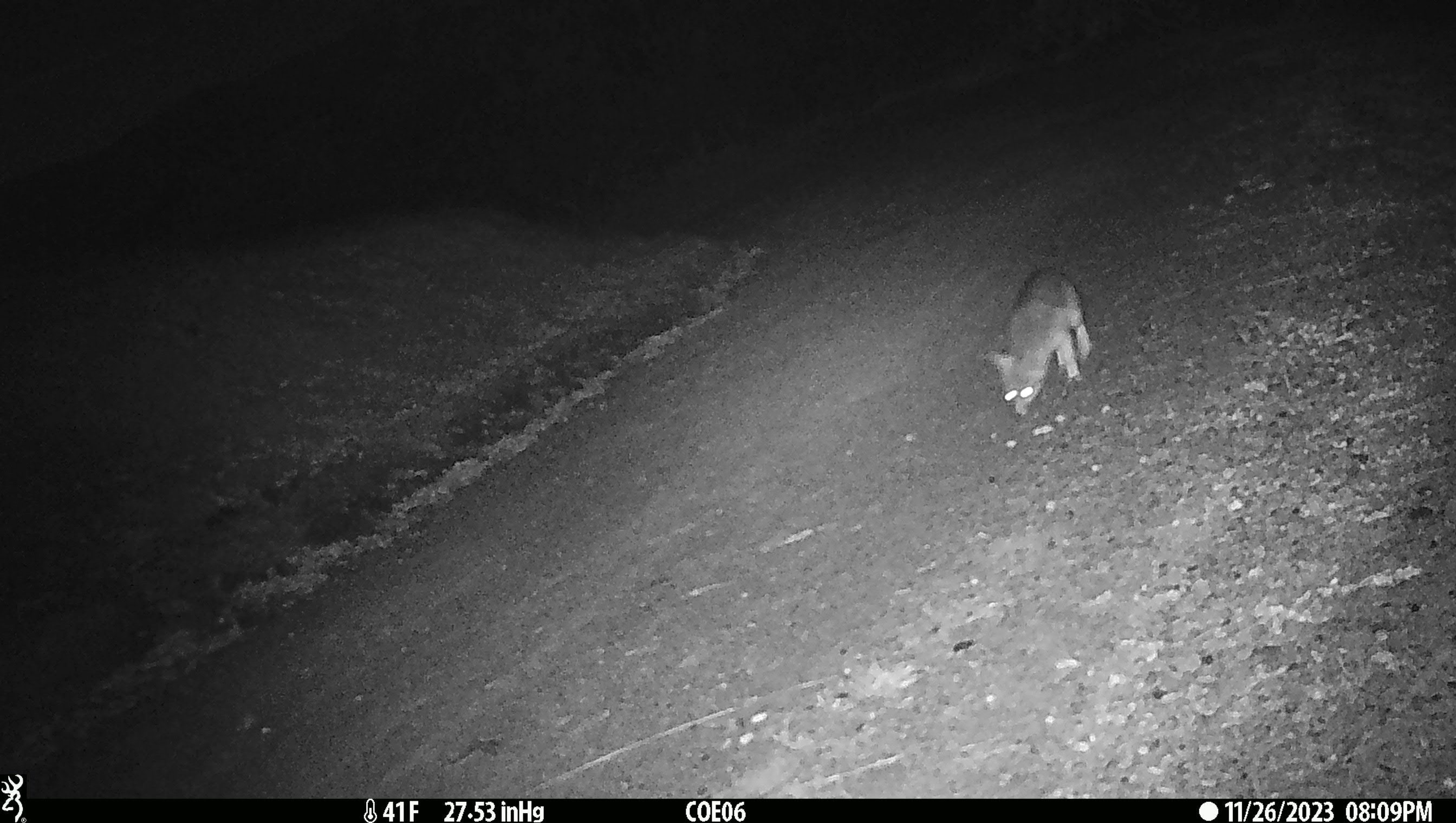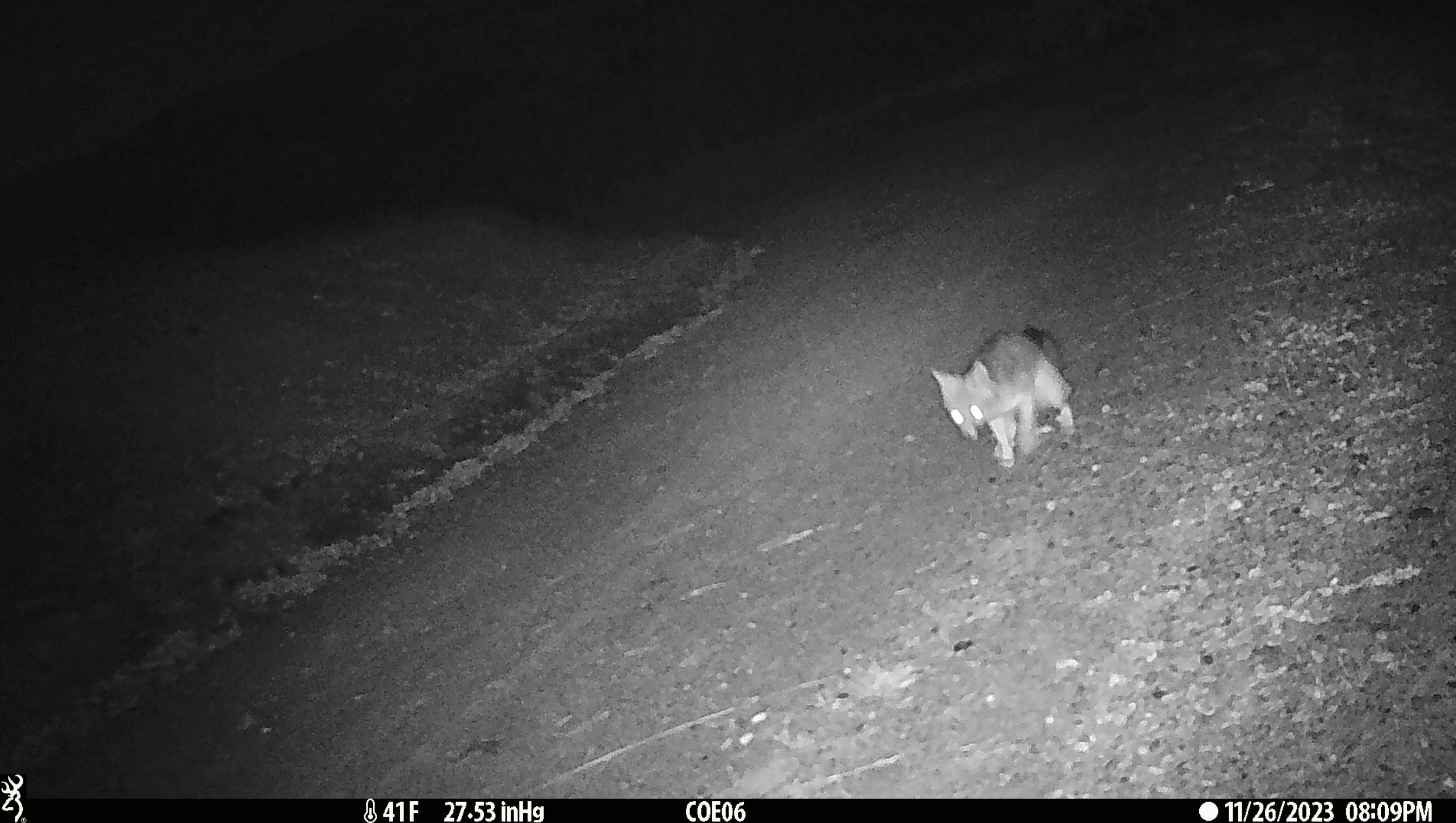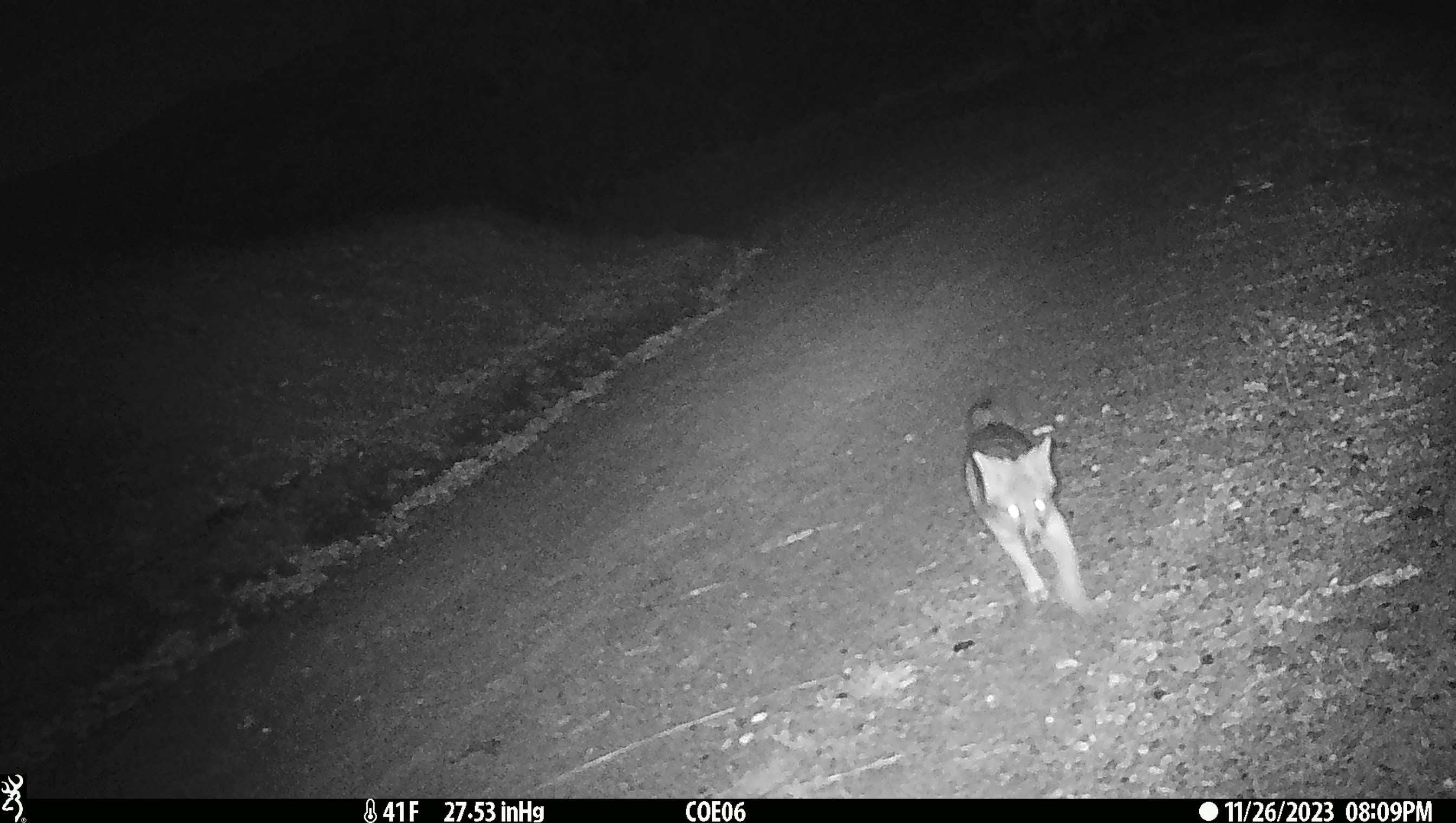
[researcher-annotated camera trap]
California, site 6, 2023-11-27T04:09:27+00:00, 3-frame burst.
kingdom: Animalia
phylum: Chordata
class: Mammalia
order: Carnivora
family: Canidae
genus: Urocyon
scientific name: Urocyon cinereoargenteus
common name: gray fox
Gray fox (Urocyon cinereoargenteus).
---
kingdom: Animalia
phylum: Chordata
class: Mammalia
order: Carnivora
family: Canidae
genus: Canis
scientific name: Canis latrans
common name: coyote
Coyote (Canis latrans).